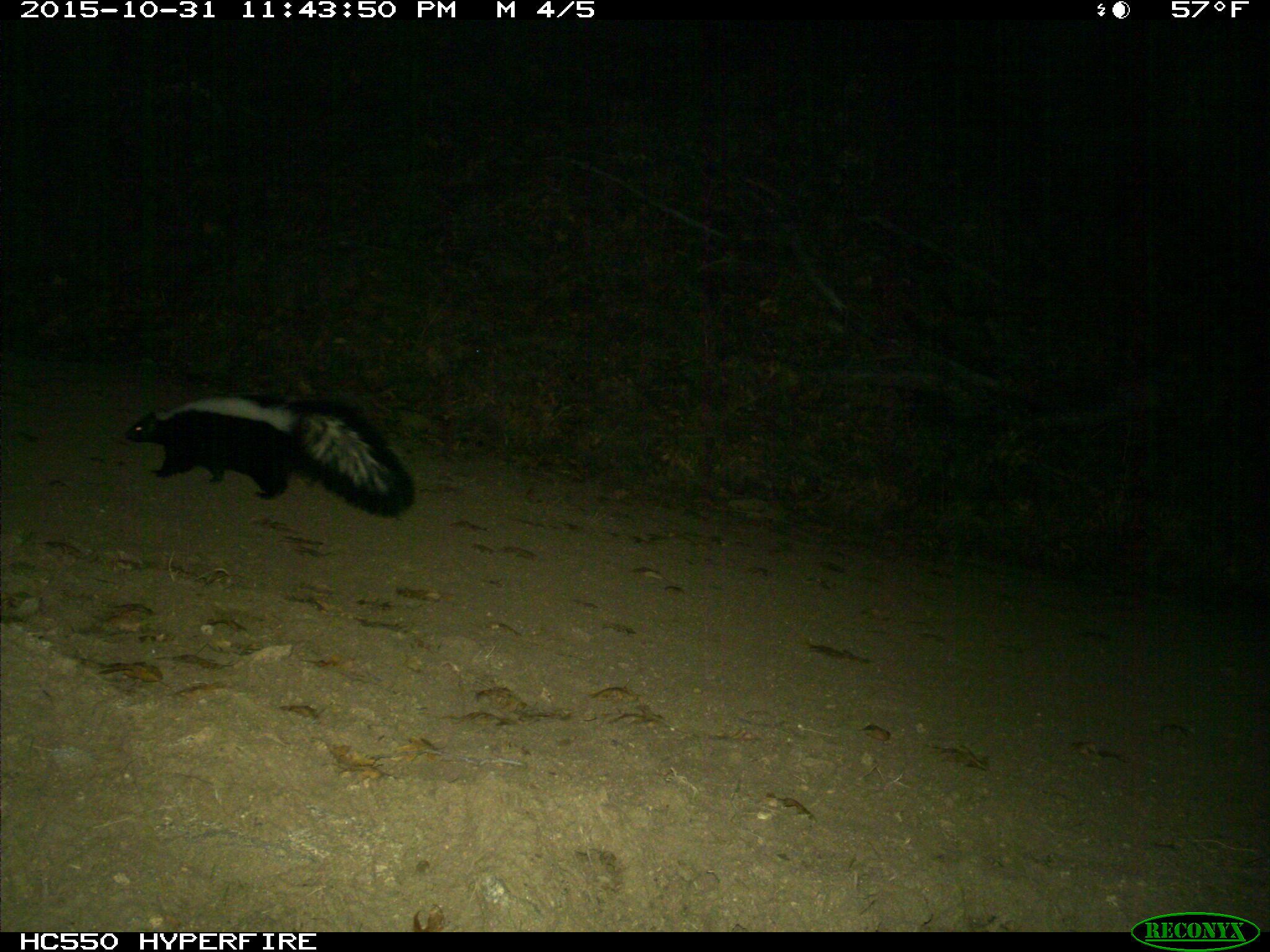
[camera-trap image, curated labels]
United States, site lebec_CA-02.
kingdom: Animalia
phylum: Chordata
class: Mammalia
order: Carnivora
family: Mephitidae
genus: Mephitis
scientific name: Mephitis mephitis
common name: striped skunk